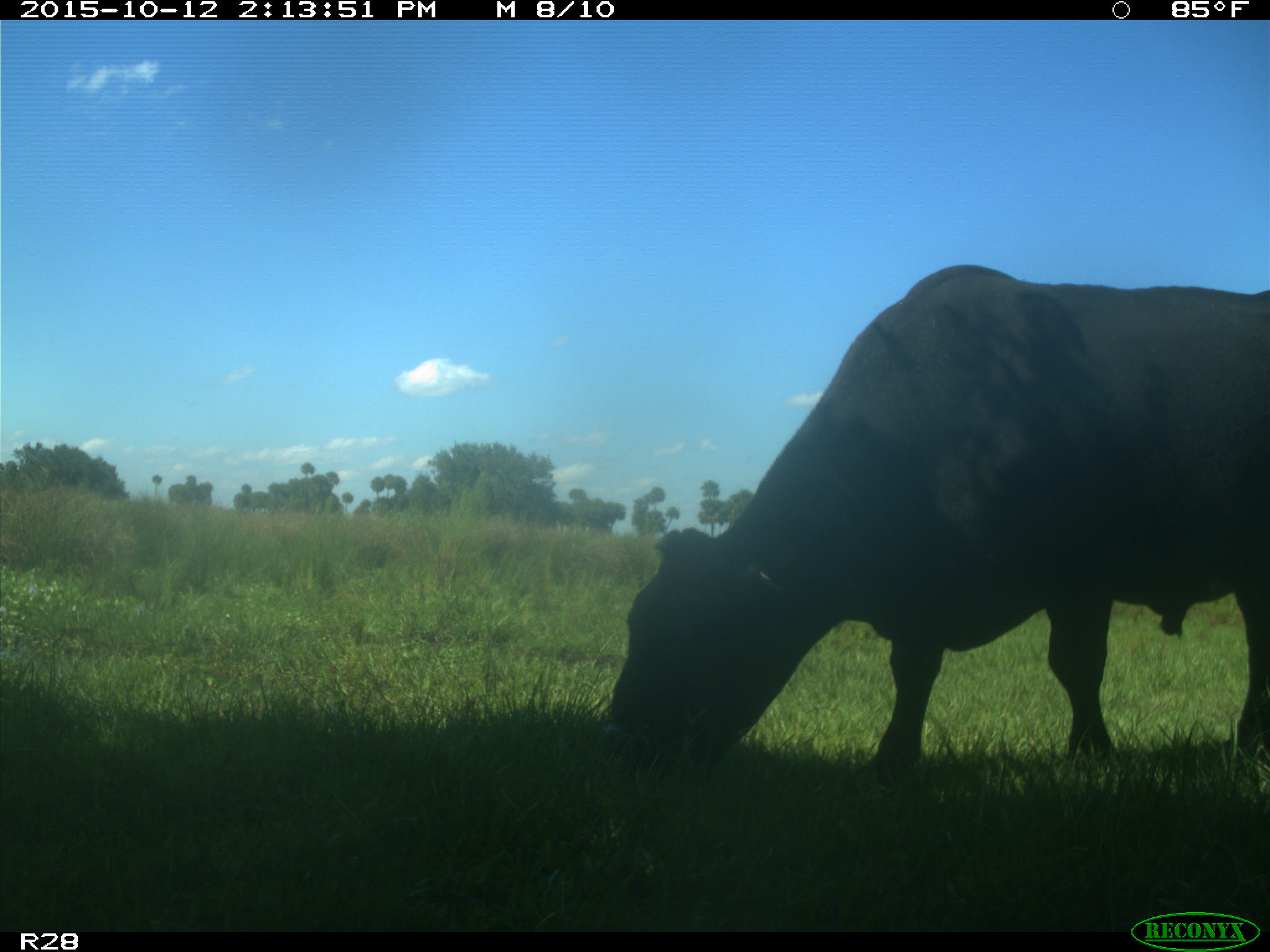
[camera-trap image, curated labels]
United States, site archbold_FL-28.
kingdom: Animalia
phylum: Chordata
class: Mammalia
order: Artiodactyla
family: Bovidae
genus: Bos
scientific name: Bos taurus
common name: domestic cow